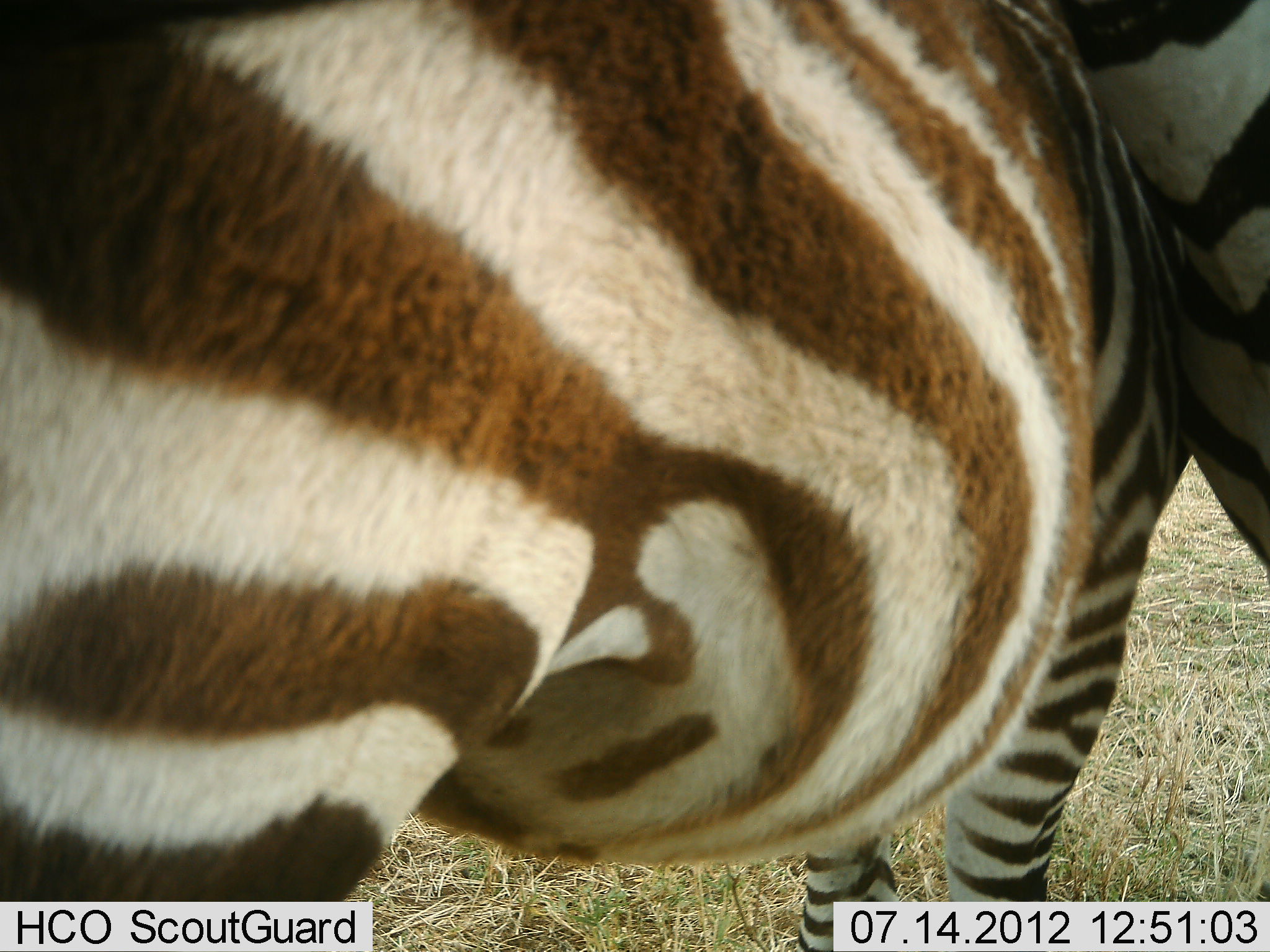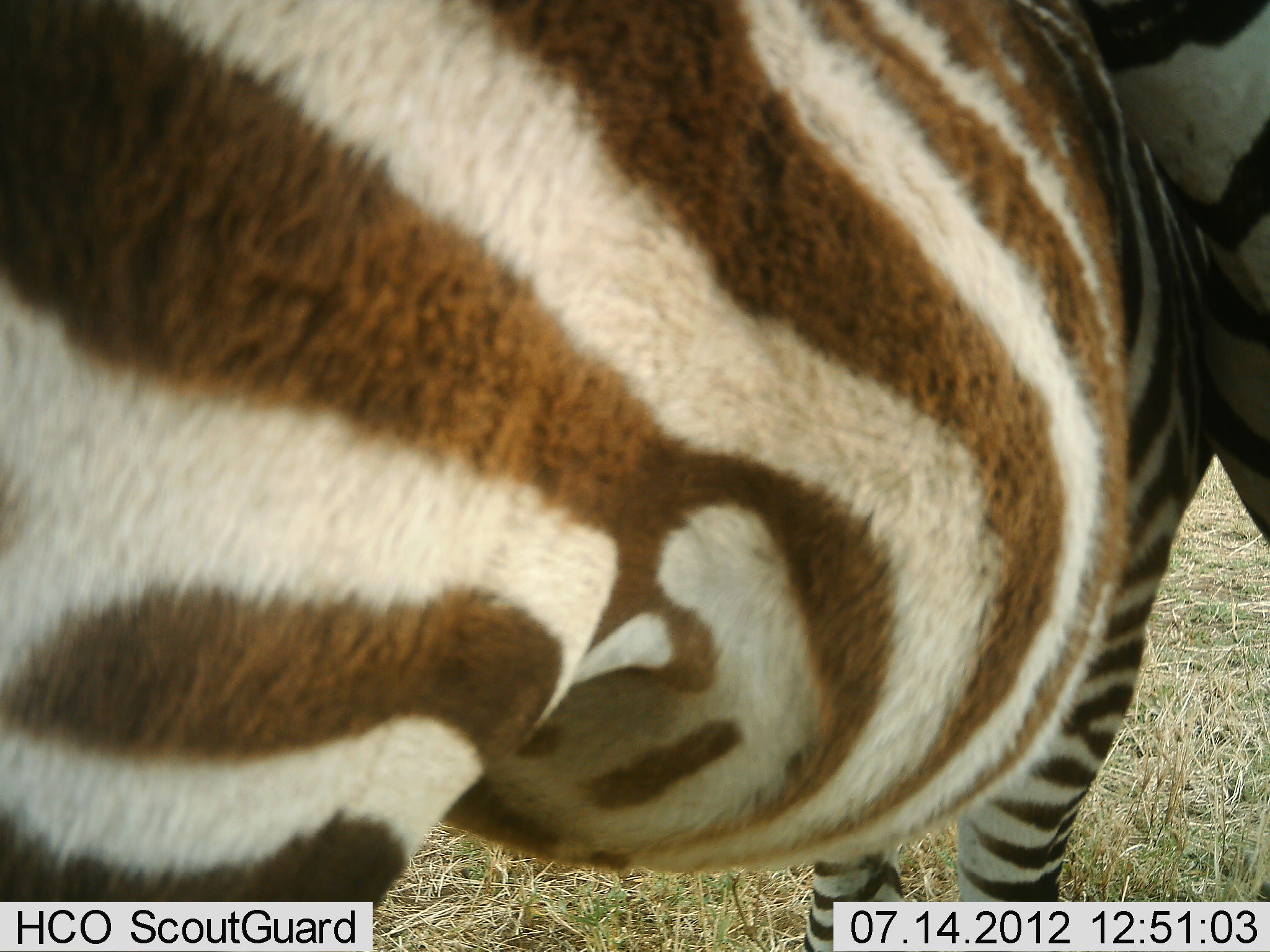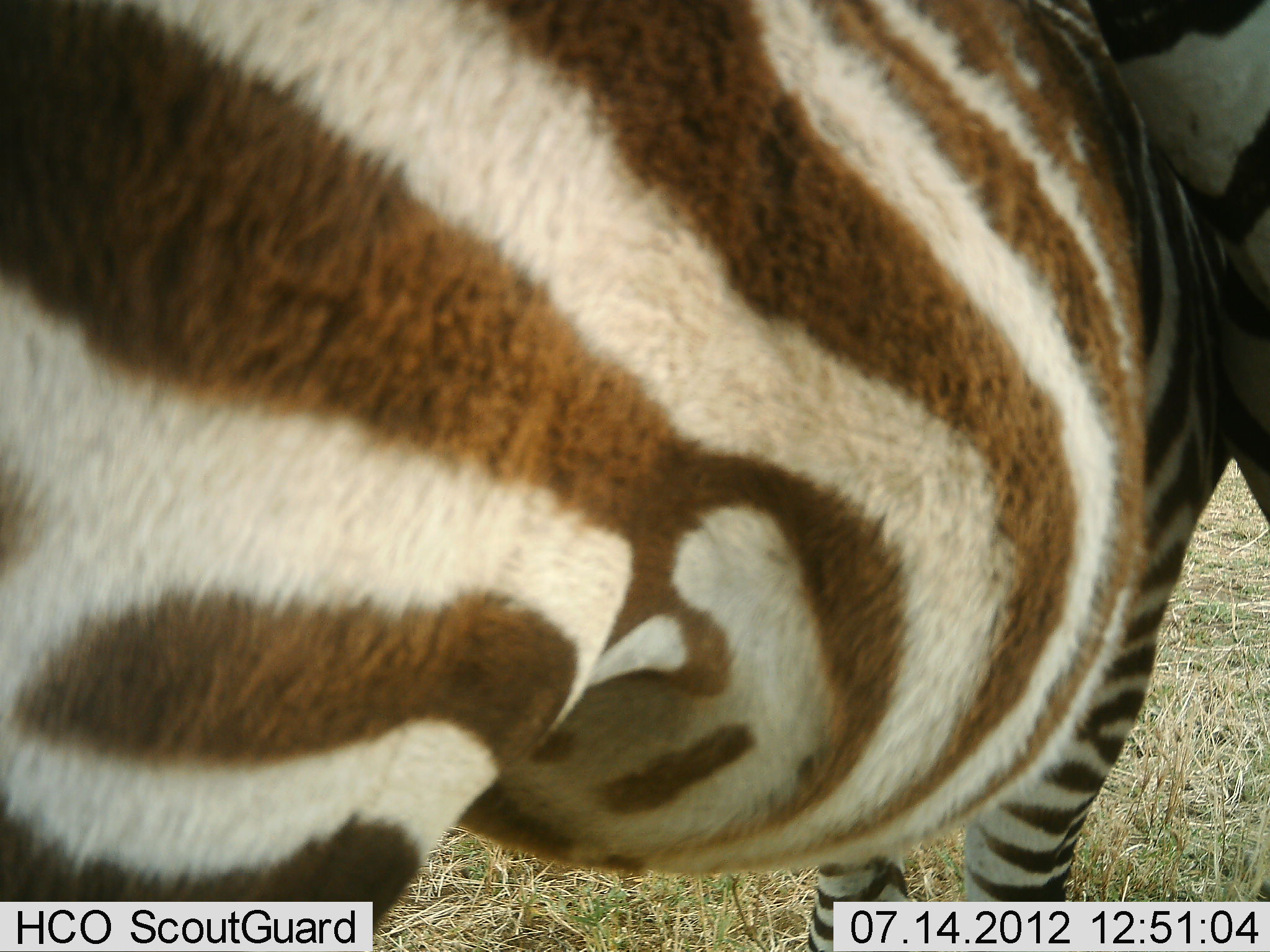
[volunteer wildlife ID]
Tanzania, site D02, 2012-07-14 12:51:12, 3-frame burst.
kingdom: Animalia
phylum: Chordata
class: Mammalia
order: Perissodactyla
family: Equidae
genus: Equus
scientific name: Equus quagga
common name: plains zebra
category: zebra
Zebra (plains zebra) (Equus quagga), count 1. Behavior (volunteer vote fractions): standing 90%, resting 0%, moving 0%, interacting 20%. Young present (vote fraction): 20%. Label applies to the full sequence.